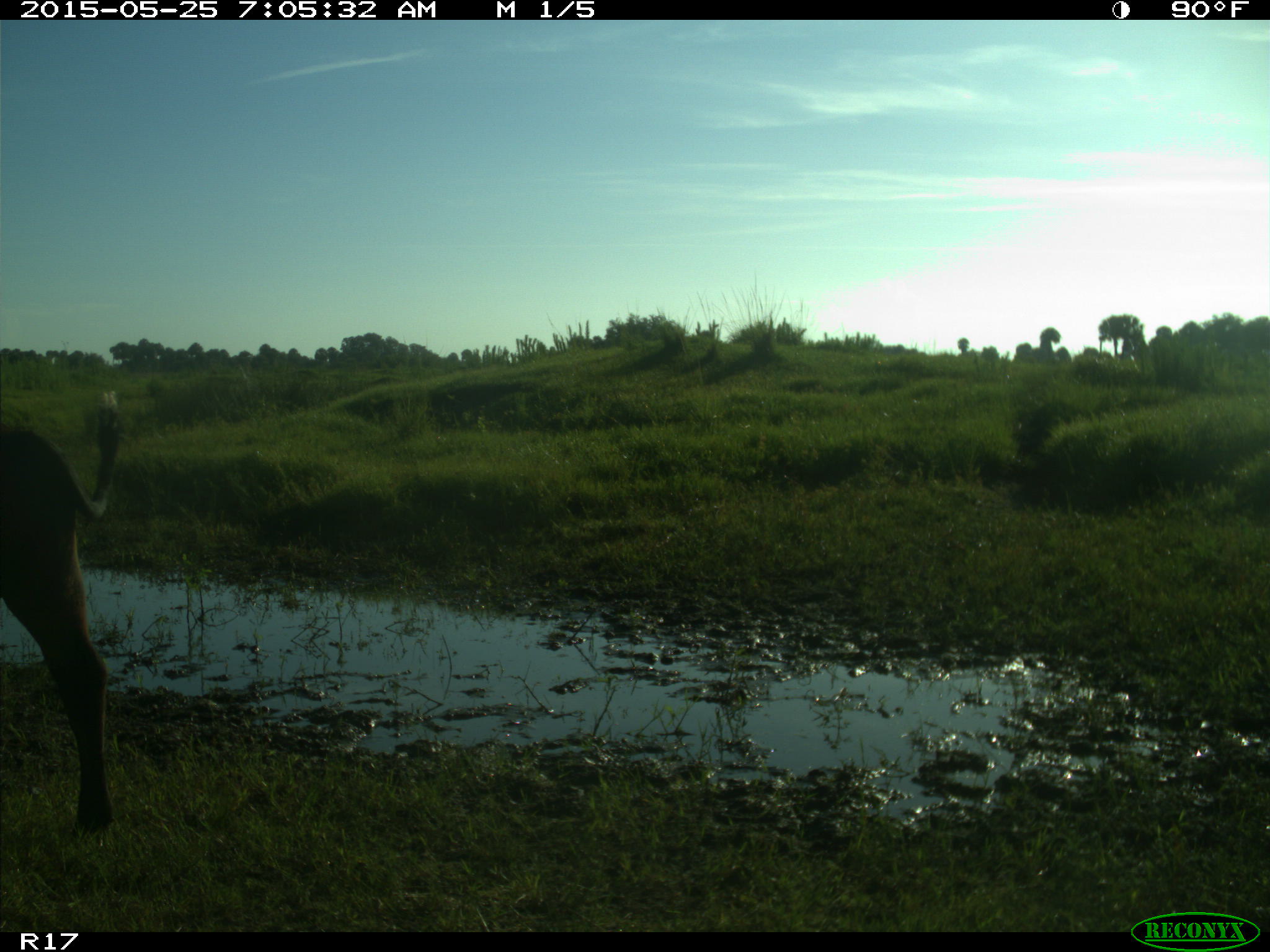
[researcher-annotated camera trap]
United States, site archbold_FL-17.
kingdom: Animalia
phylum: Chordata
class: Mammalia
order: Artiodactyla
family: Bovidae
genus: Bos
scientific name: Bos taurus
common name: domestic cow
Bos taurus (domestic cow).